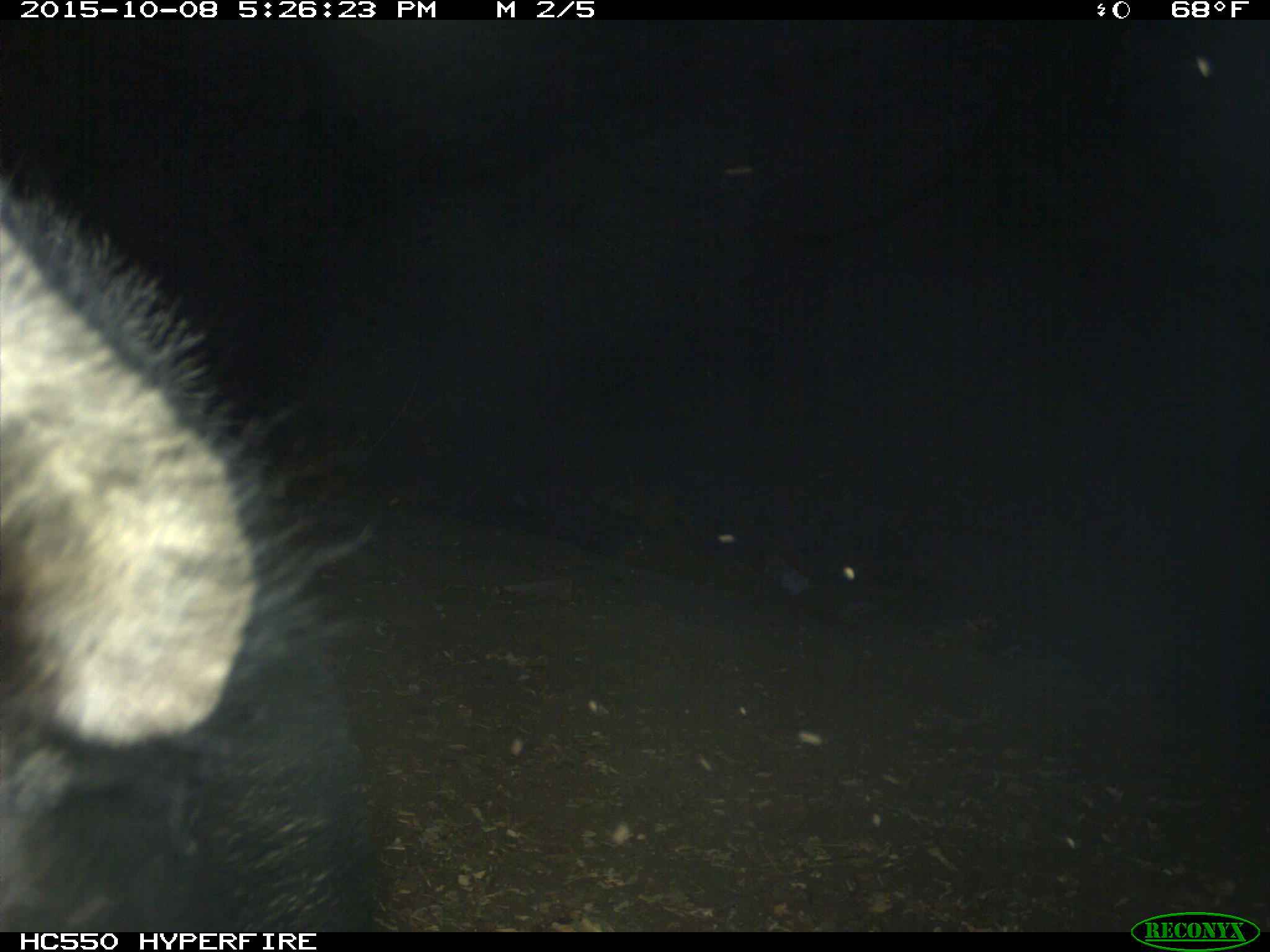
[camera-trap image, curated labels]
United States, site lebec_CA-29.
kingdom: Animalia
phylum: Chordata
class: Mammalia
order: Artiodactyla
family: Suidae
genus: Sus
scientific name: Sus scrofa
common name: wild boar